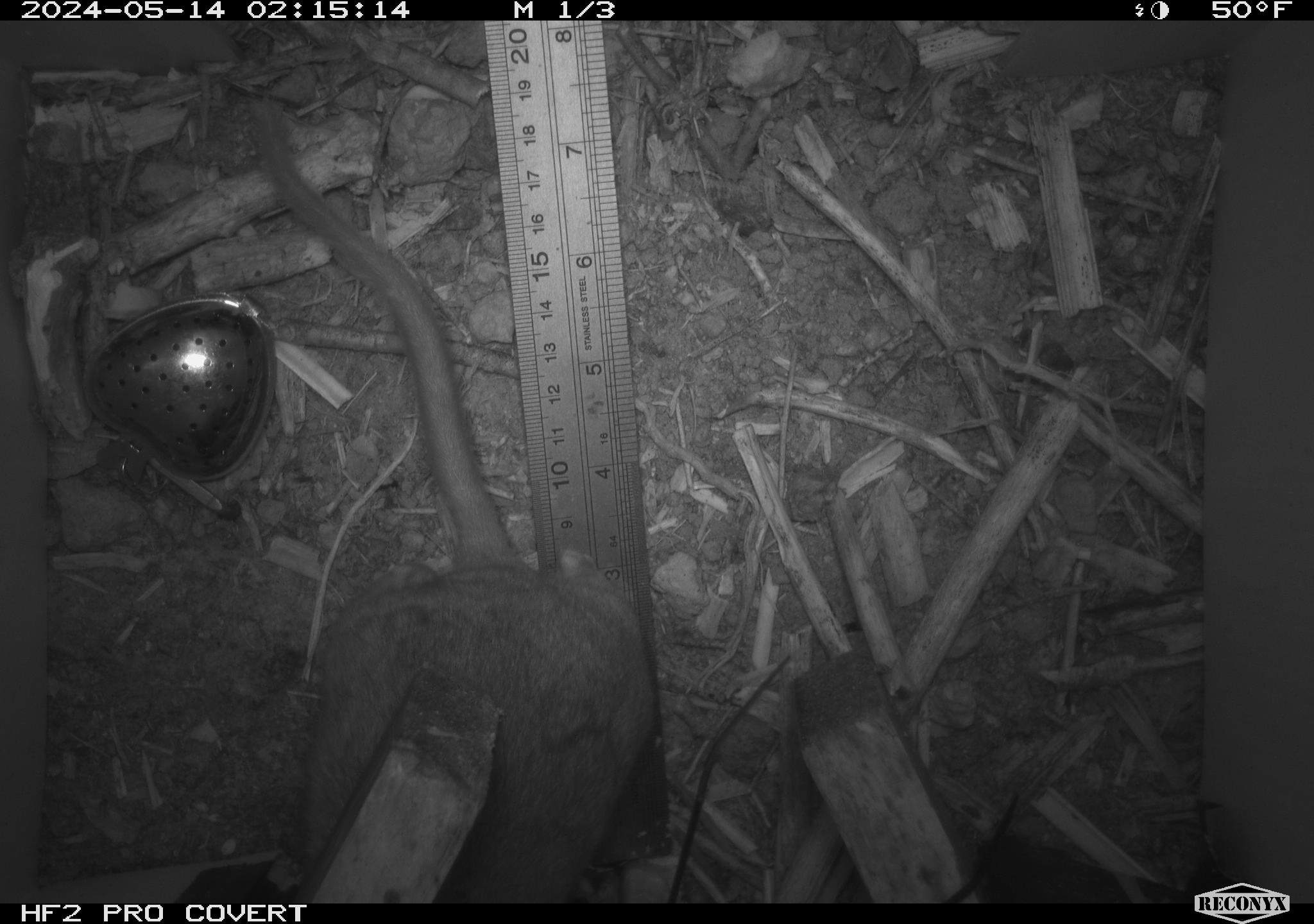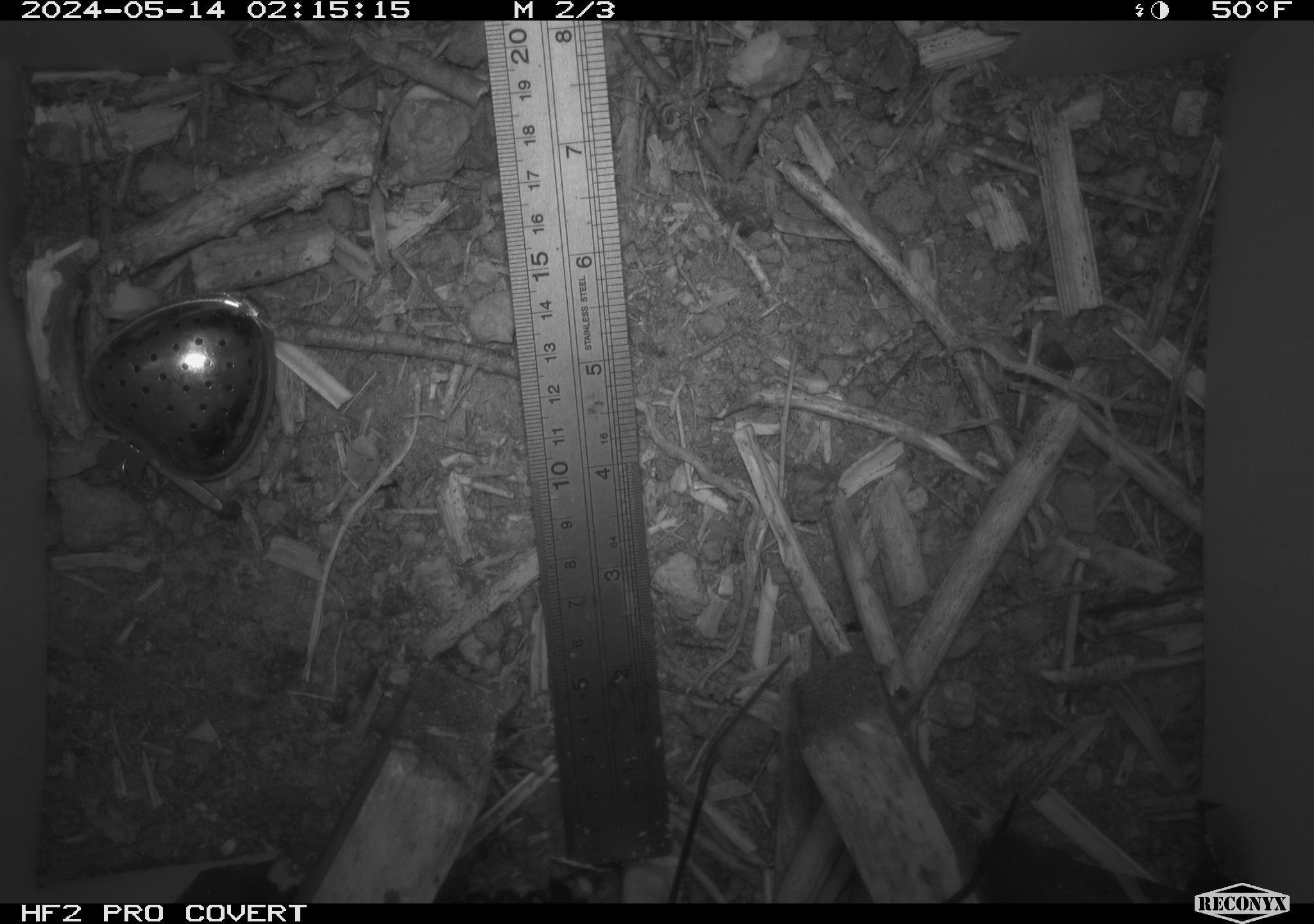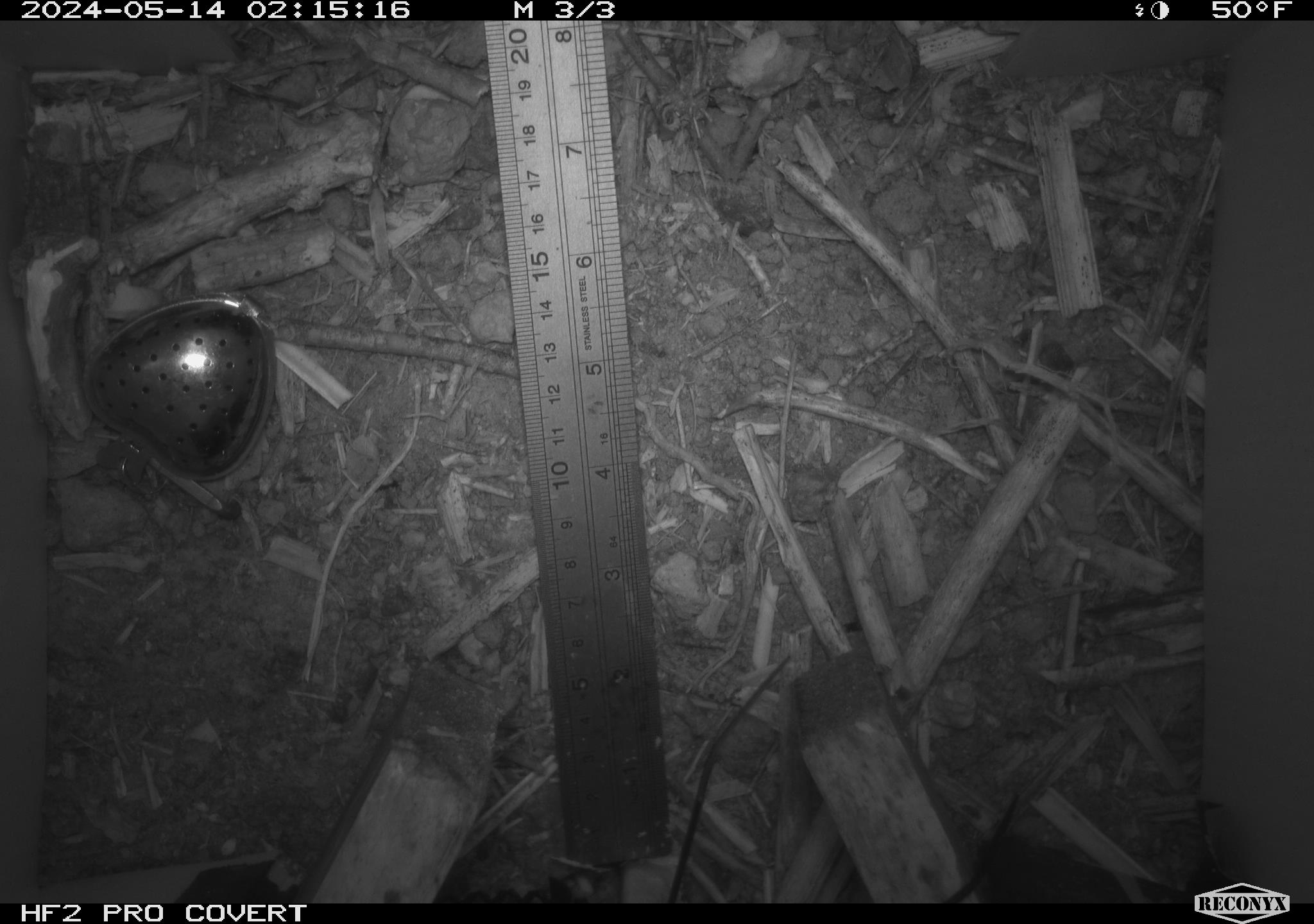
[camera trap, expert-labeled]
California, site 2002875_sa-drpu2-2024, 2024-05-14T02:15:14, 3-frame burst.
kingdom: Animalia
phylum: Chordata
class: Mammalia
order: Rodentia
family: Cricetidae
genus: Neotoma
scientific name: Neotoma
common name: pack rat or woodrat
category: neotoma species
Neotoma species (pack rat or woodrat) (Neotoma).